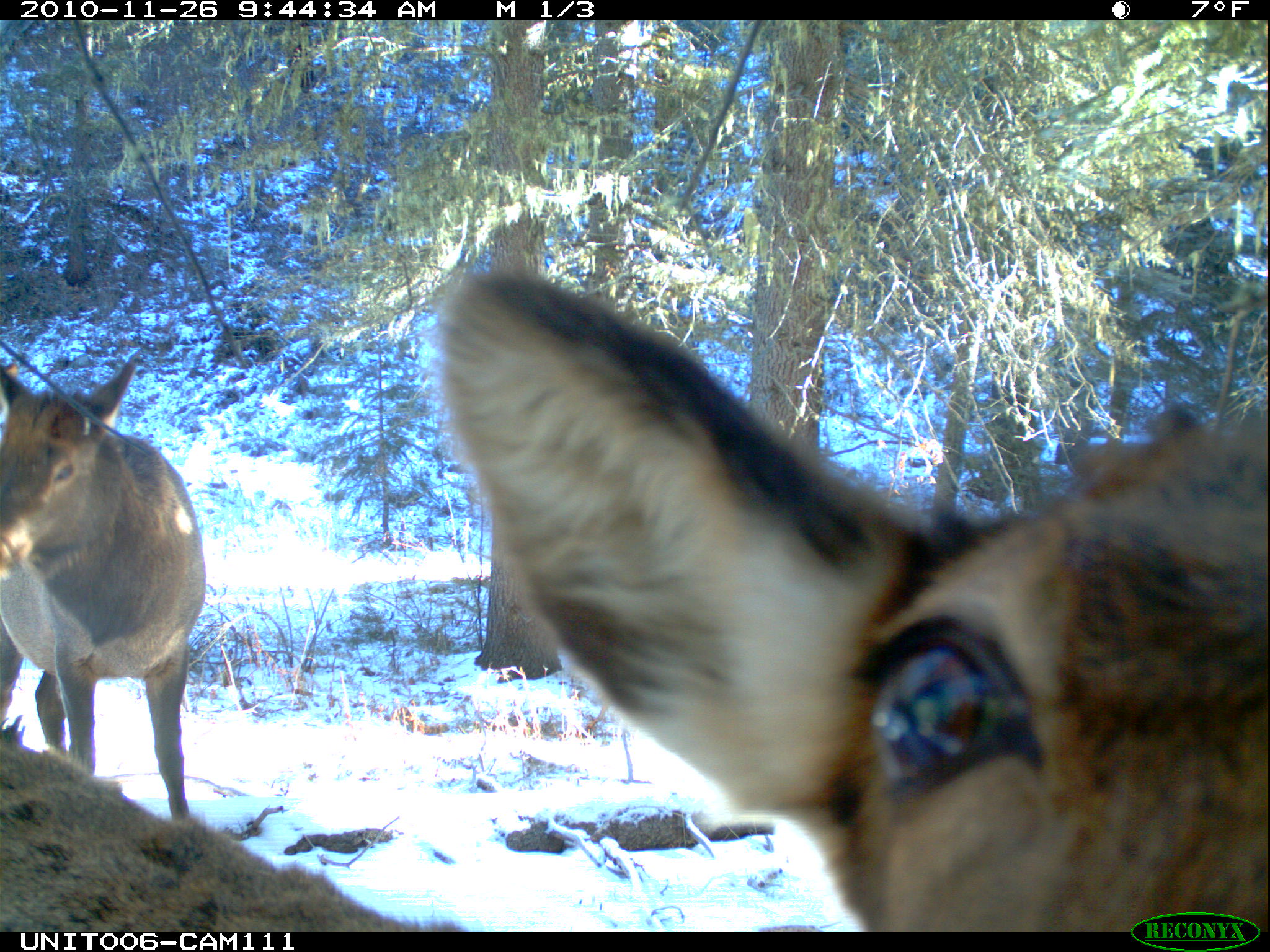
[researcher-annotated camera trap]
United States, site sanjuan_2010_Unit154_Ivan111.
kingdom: Animalia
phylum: Chordata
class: Mammalia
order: Artiodactyla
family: Cervidae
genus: Cervus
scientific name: Cervus elaphus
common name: red deer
Cervus elaphus (red deer).